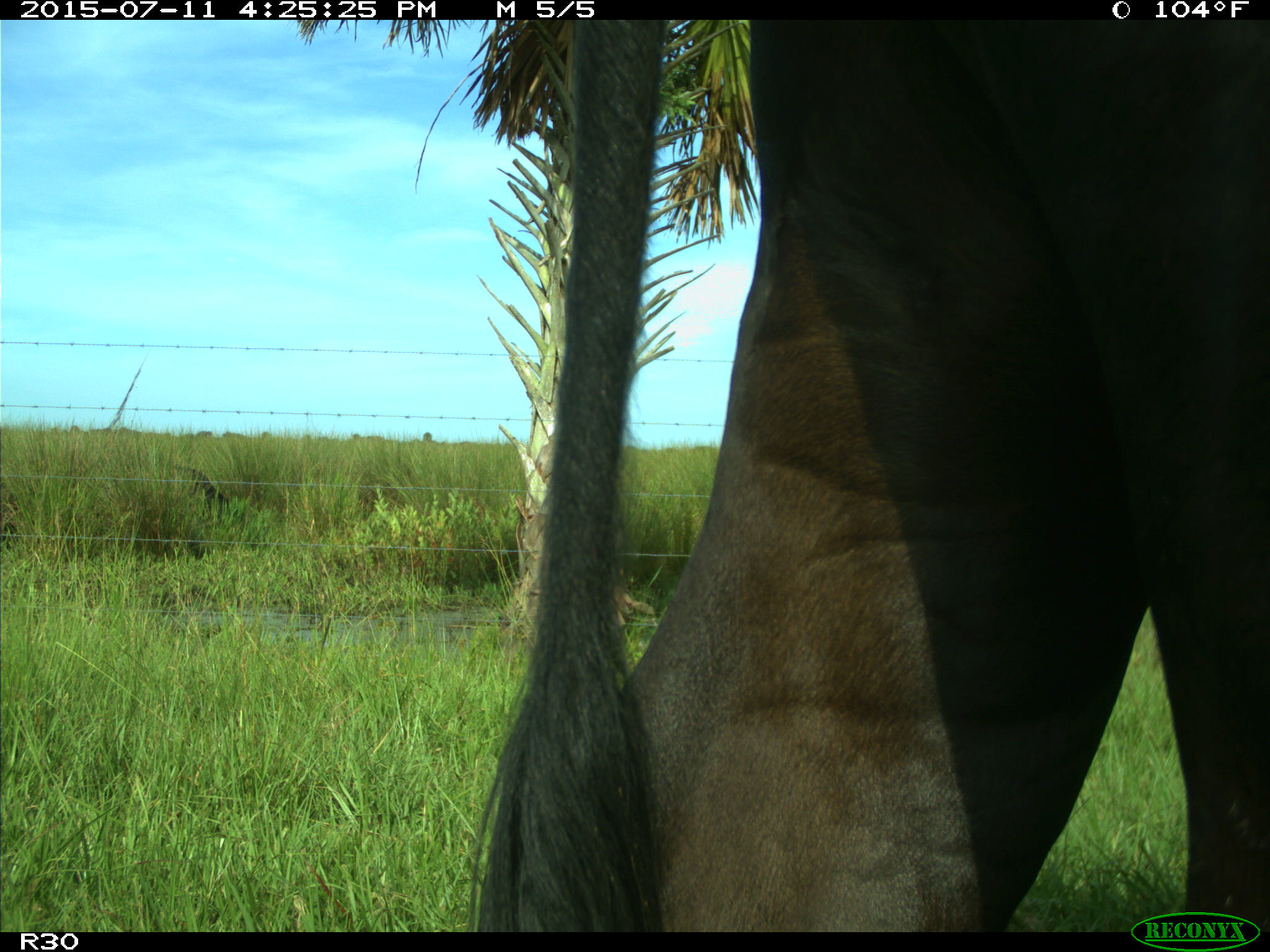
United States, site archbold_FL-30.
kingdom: Animalia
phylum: Chordata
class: Mammalia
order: Artiodactyla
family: Bovidae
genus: Bos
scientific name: Bos taurus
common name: domestic cow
Bos taurus (domestic cow).